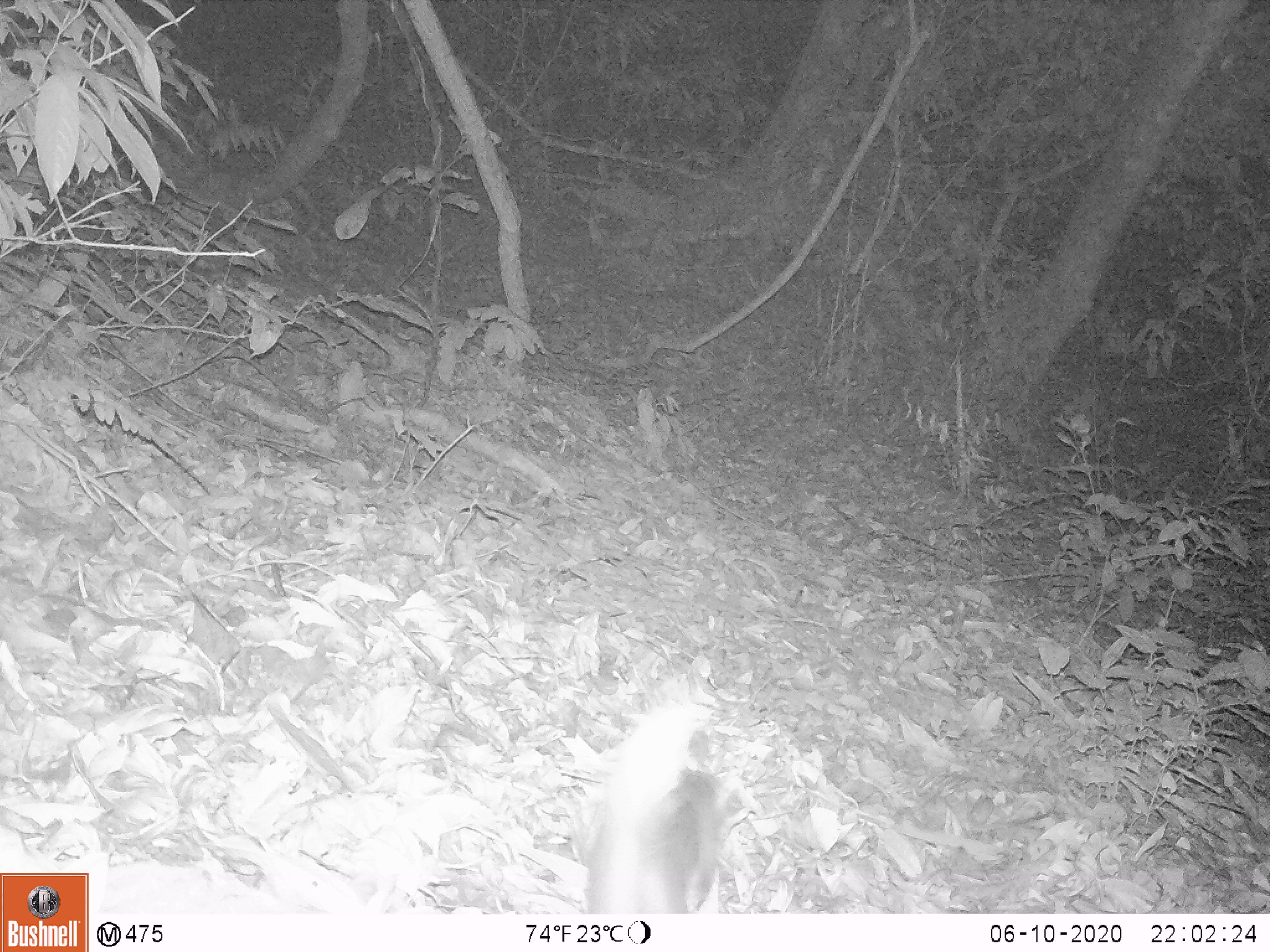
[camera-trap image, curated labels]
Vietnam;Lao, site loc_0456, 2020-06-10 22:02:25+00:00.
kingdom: Animalia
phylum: Chordata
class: Mammalia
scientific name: Mammalia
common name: mammal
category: unidentified small mammal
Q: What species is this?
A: Unidentified small mammal (mammal) (Mammalia).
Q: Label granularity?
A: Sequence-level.